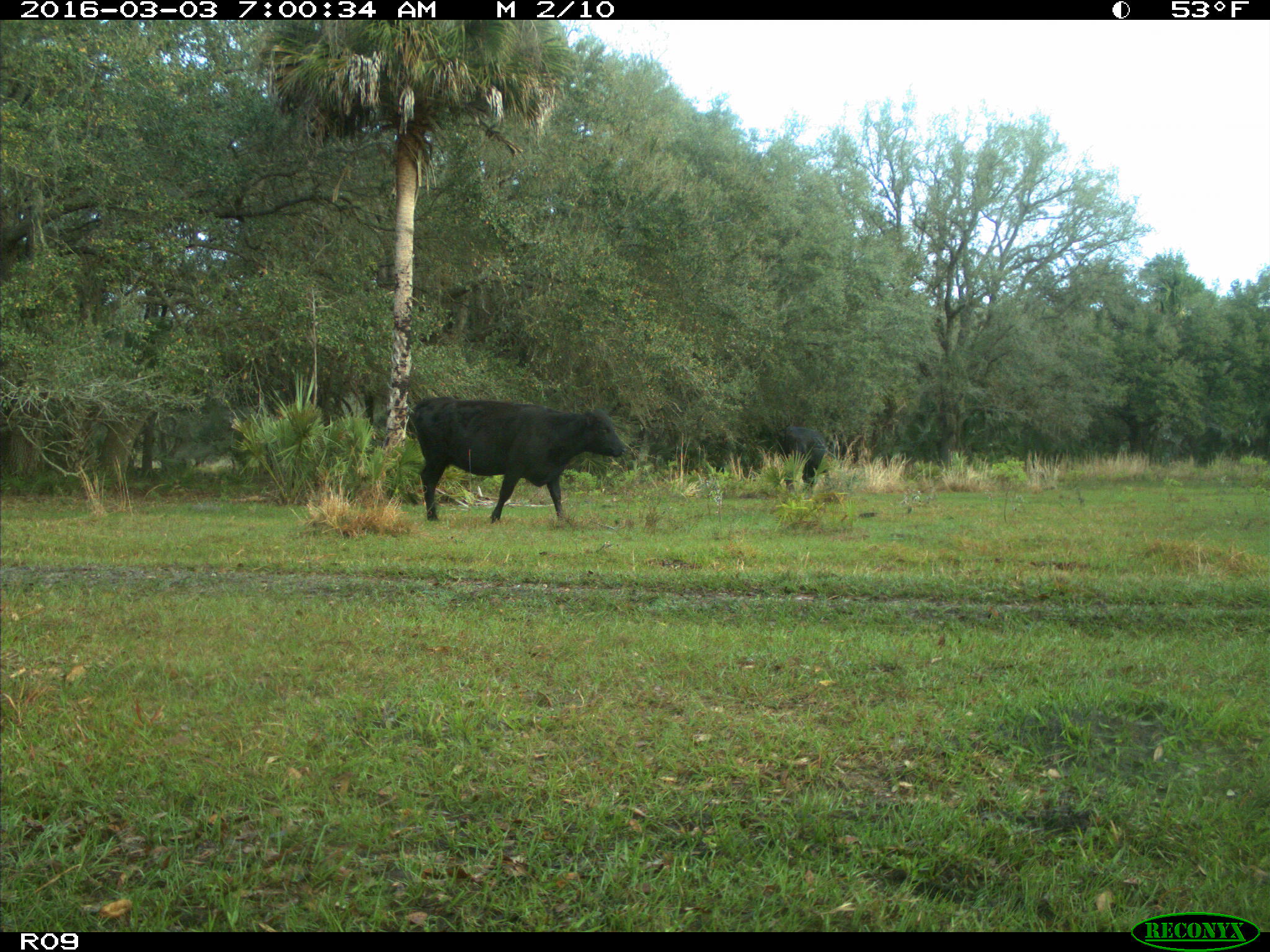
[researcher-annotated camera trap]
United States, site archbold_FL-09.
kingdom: Animalia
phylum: Chordata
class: Mammalia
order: Artiodactyla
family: Bovidae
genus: Bos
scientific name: Bos taurus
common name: domestic cow